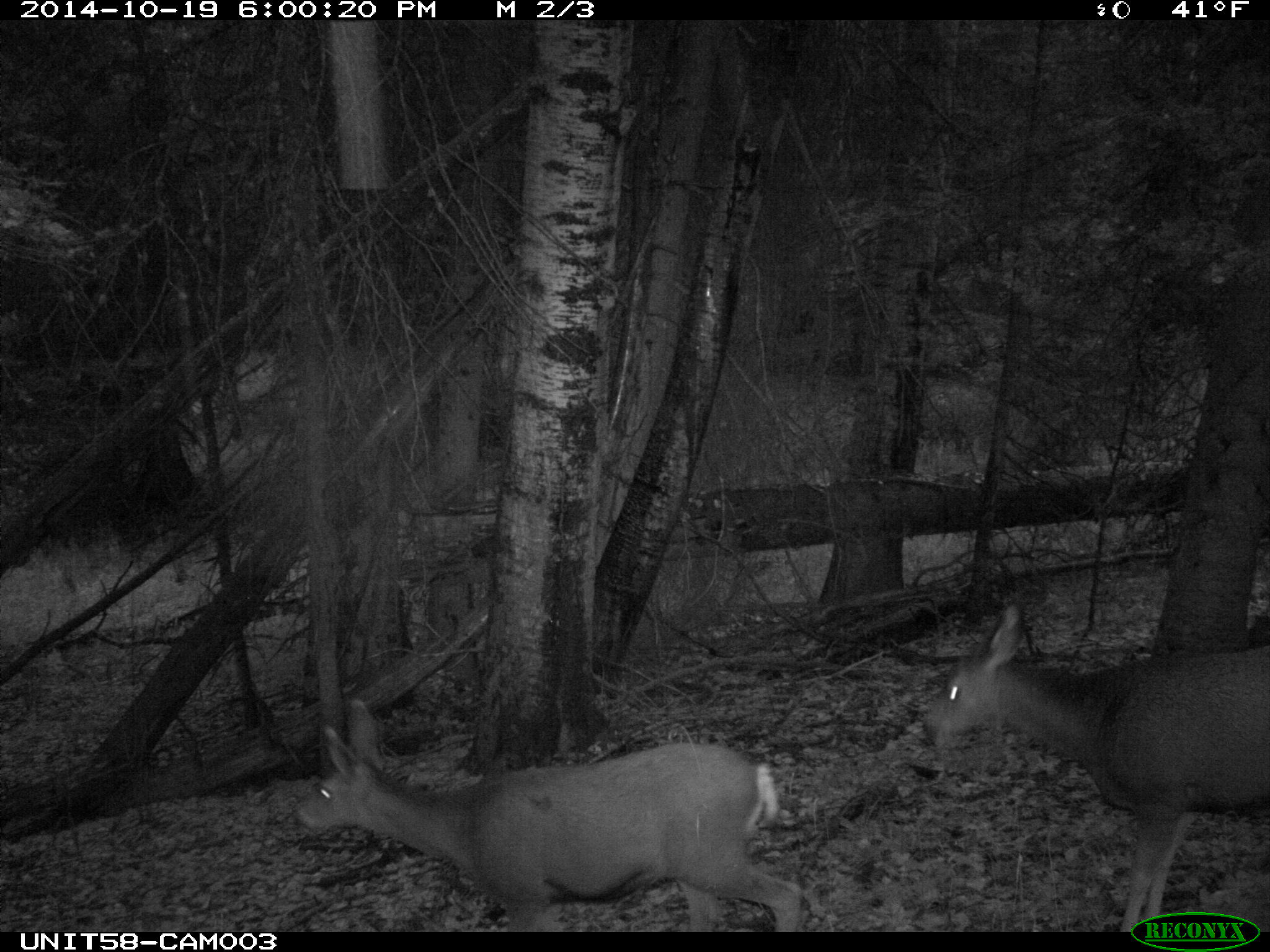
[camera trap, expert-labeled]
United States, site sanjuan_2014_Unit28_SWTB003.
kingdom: Animalia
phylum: Chordata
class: Mammalia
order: Artiodactyla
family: Cervidae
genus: Odocoileus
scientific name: Odocoileus hemionus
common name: mule deer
Odocoileus hemionus (mule deer).